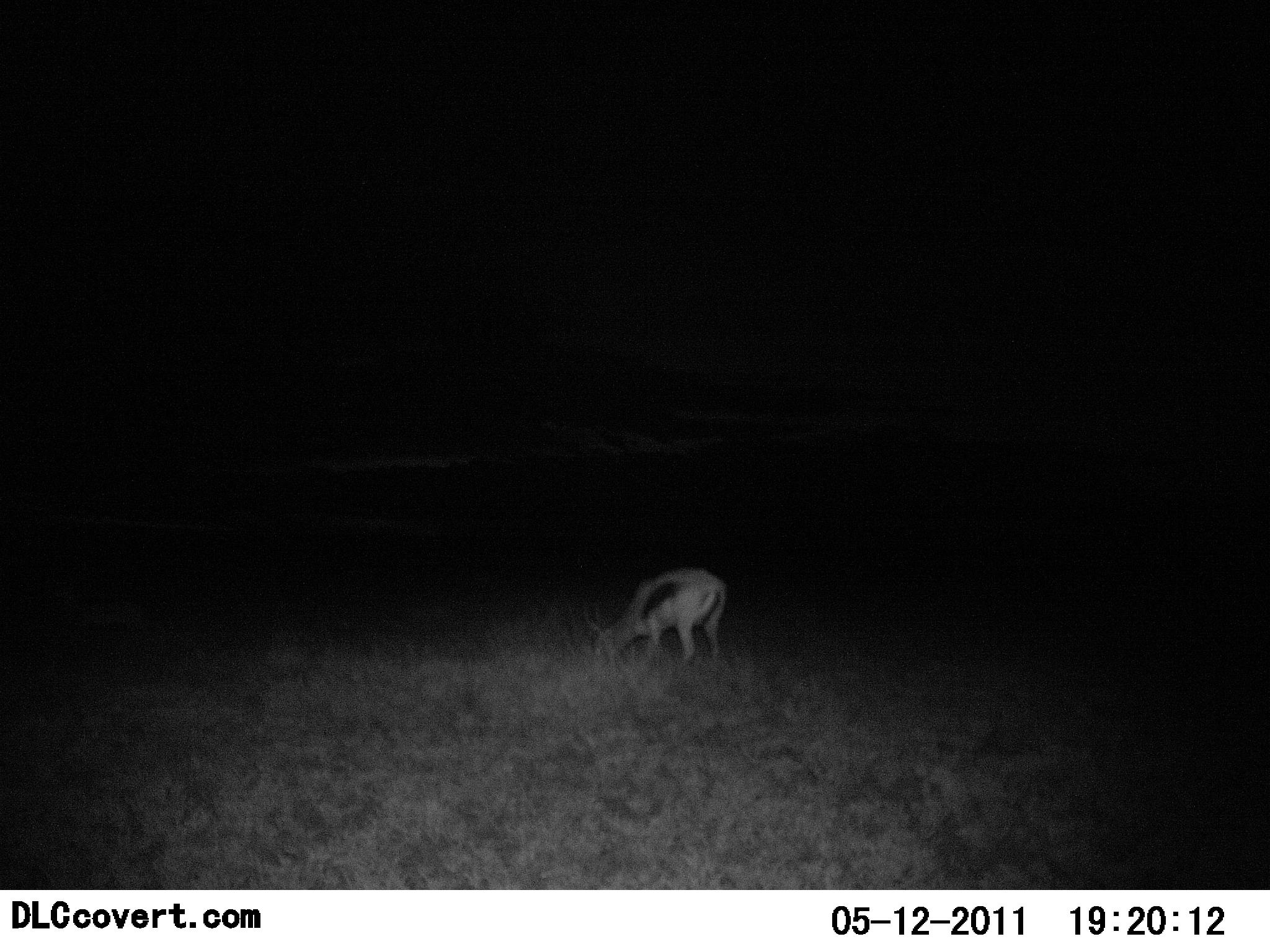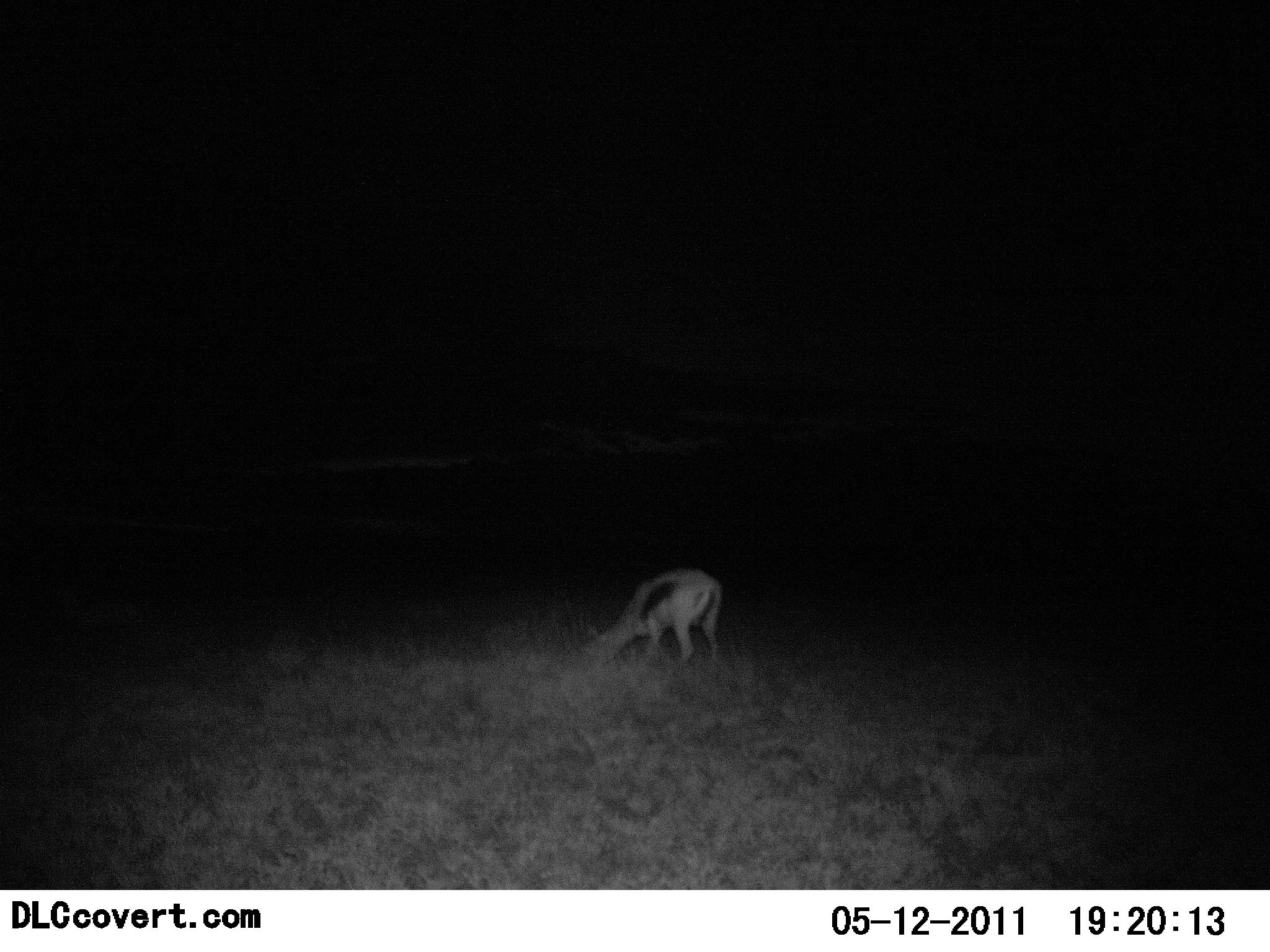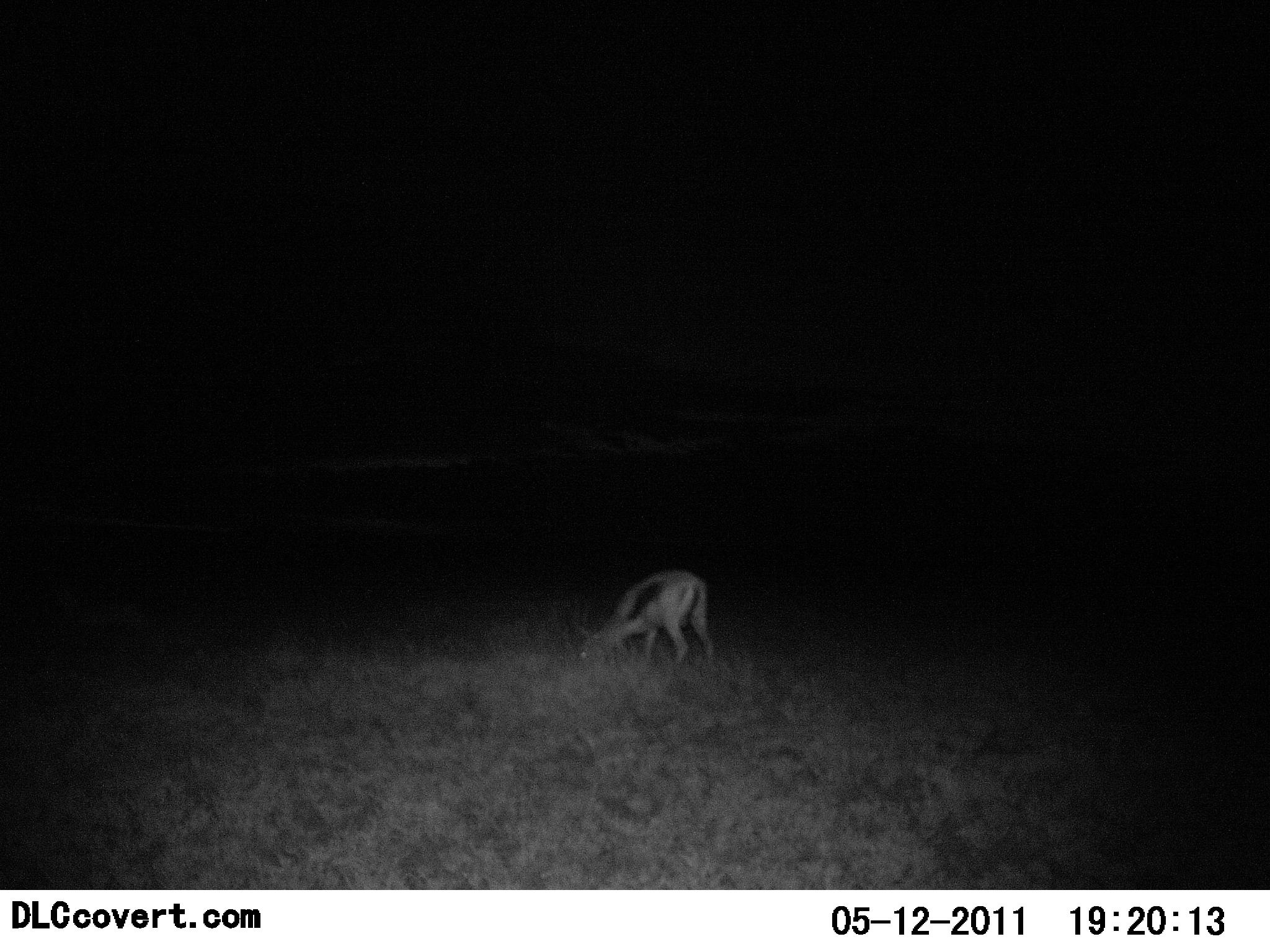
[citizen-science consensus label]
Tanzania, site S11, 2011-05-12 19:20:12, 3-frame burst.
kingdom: Animalia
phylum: Chordata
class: Mammalia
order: Artiodactyla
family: Bovidae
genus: Eudorcas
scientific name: Eudorcas thomsonii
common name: thomson's gazelle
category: gazellethomsons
Gazellethomsons (thomson's gazelle) (Eudorcas thomsonii), count 1. Behavior (volunteer vote fractions): standing 20%, resting 0%, moving 0%, interacting 0%. Young present (vote fraction): 0%. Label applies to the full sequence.